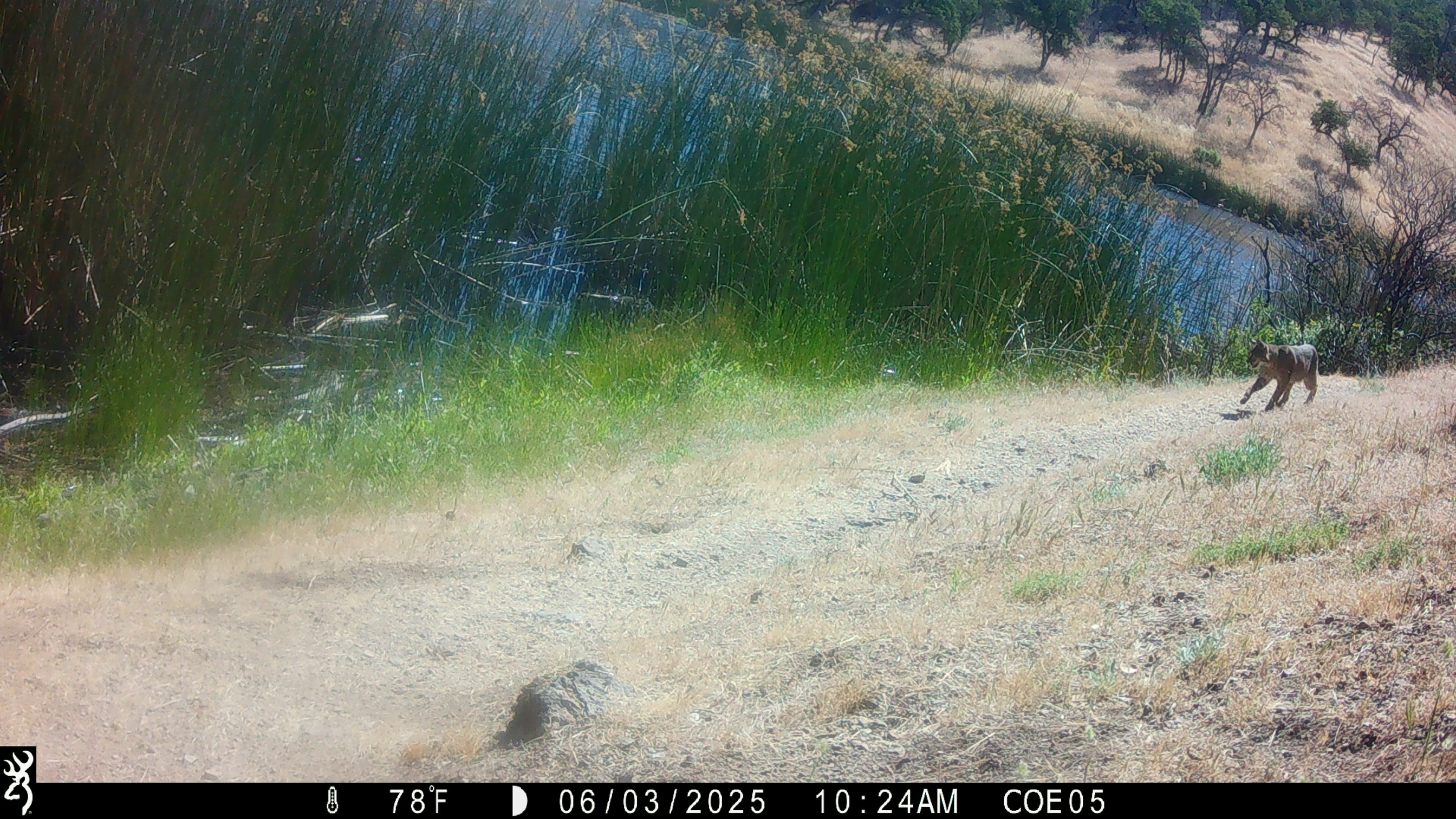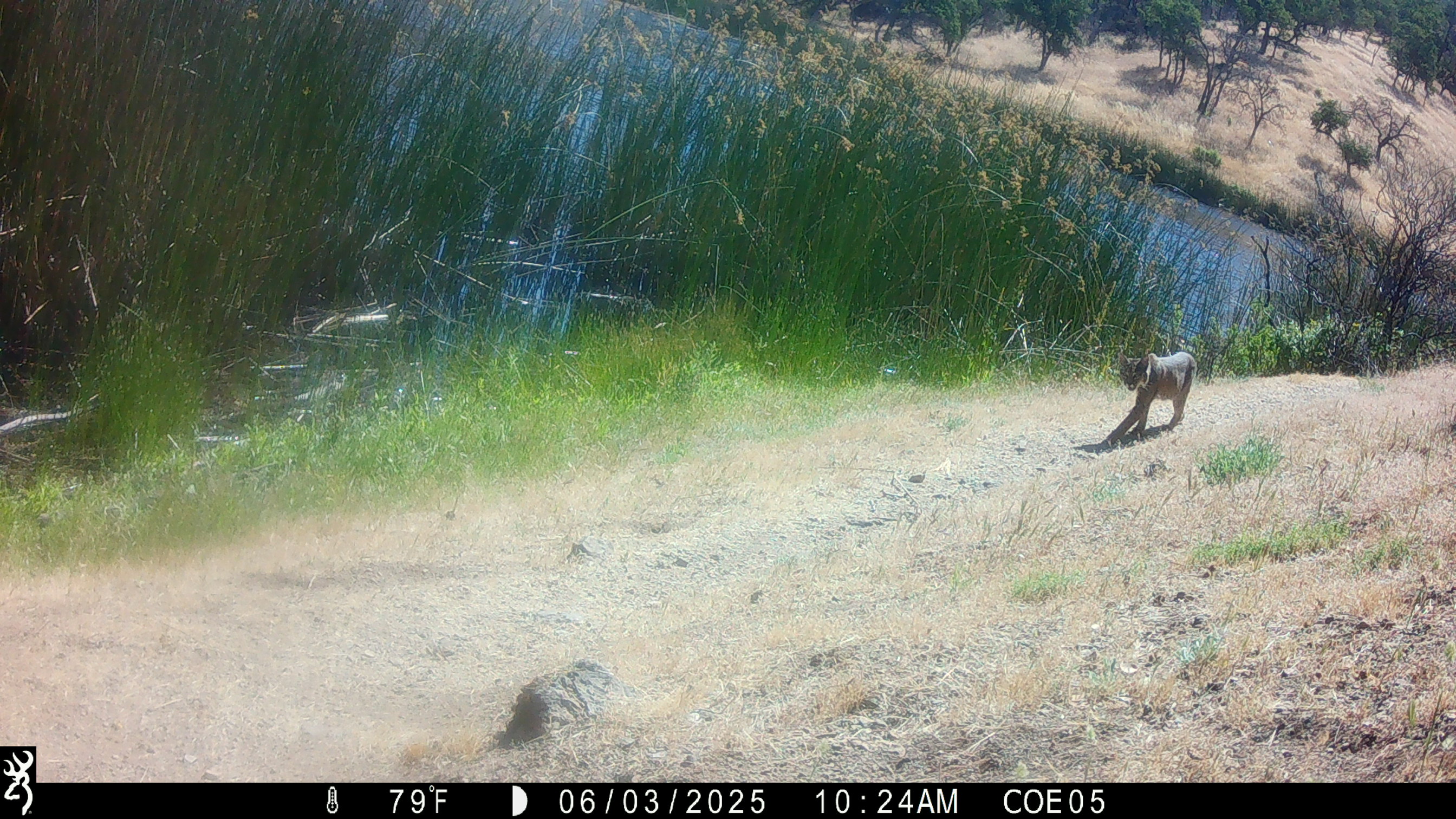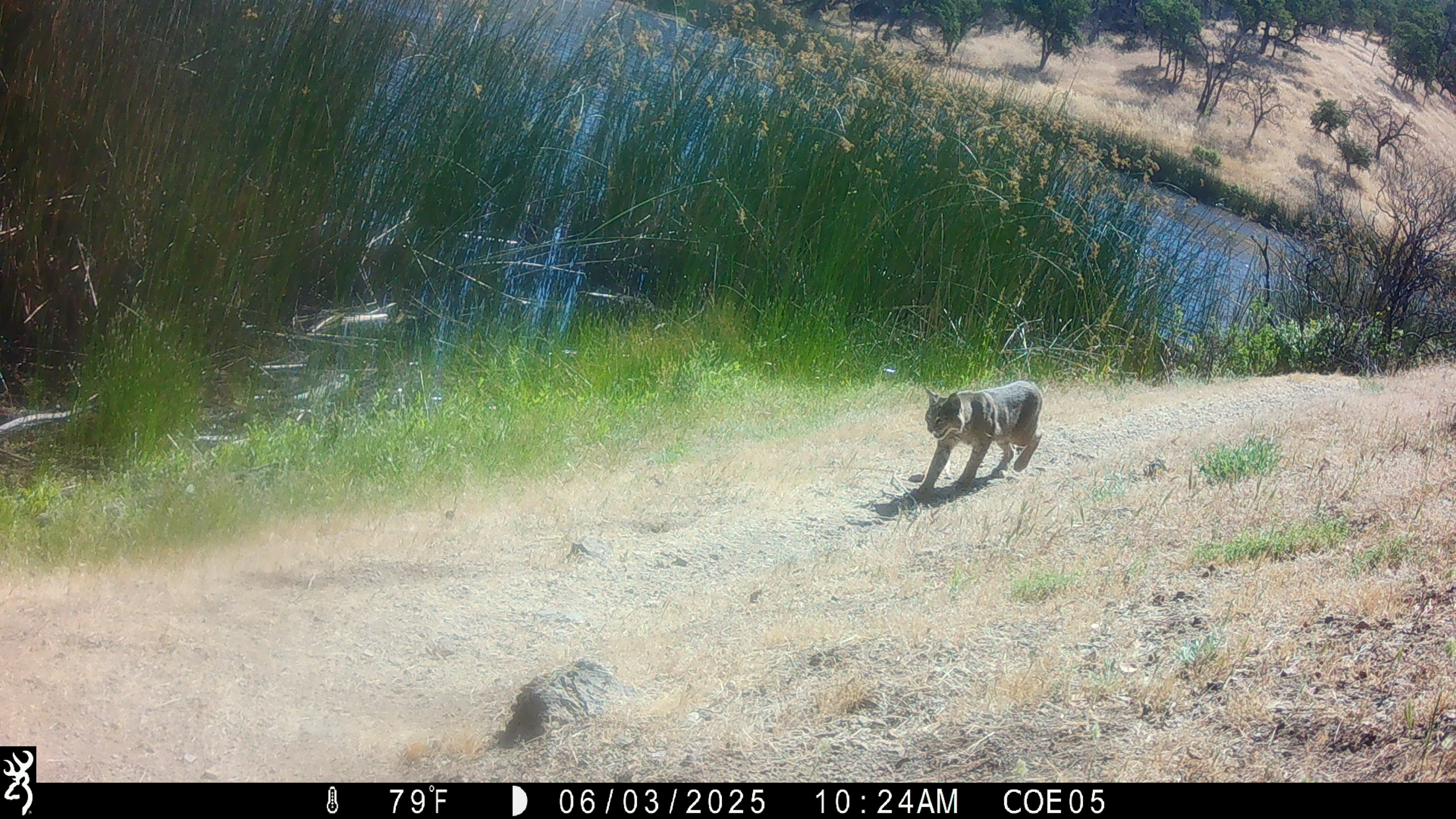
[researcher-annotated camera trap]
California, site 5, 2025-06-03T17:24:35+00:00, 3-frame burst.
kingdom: Animalia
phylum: Chordata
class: Mammalia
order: Carnivora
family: Felidae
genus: Lynx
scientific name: Lynx rufus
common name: bobcat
Bobcat (Lynx rufus).